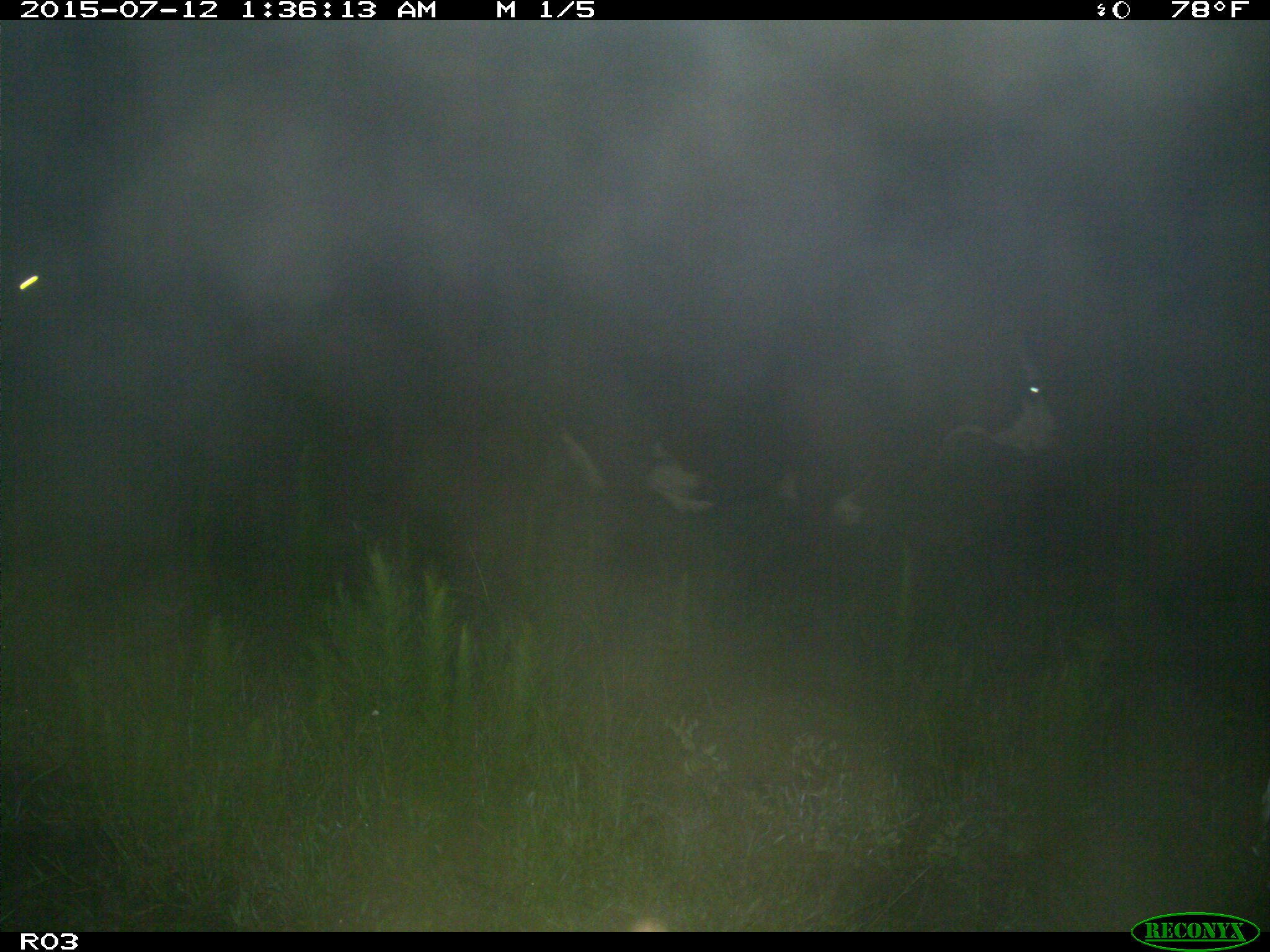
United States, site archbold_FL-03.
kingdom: Animalia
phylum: Chordata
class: Mammalia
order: Artiodactyla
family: Bovidae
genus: Bos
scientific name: Bos taurus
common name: domestic cow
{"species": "Bos taurus (domestic cow)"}